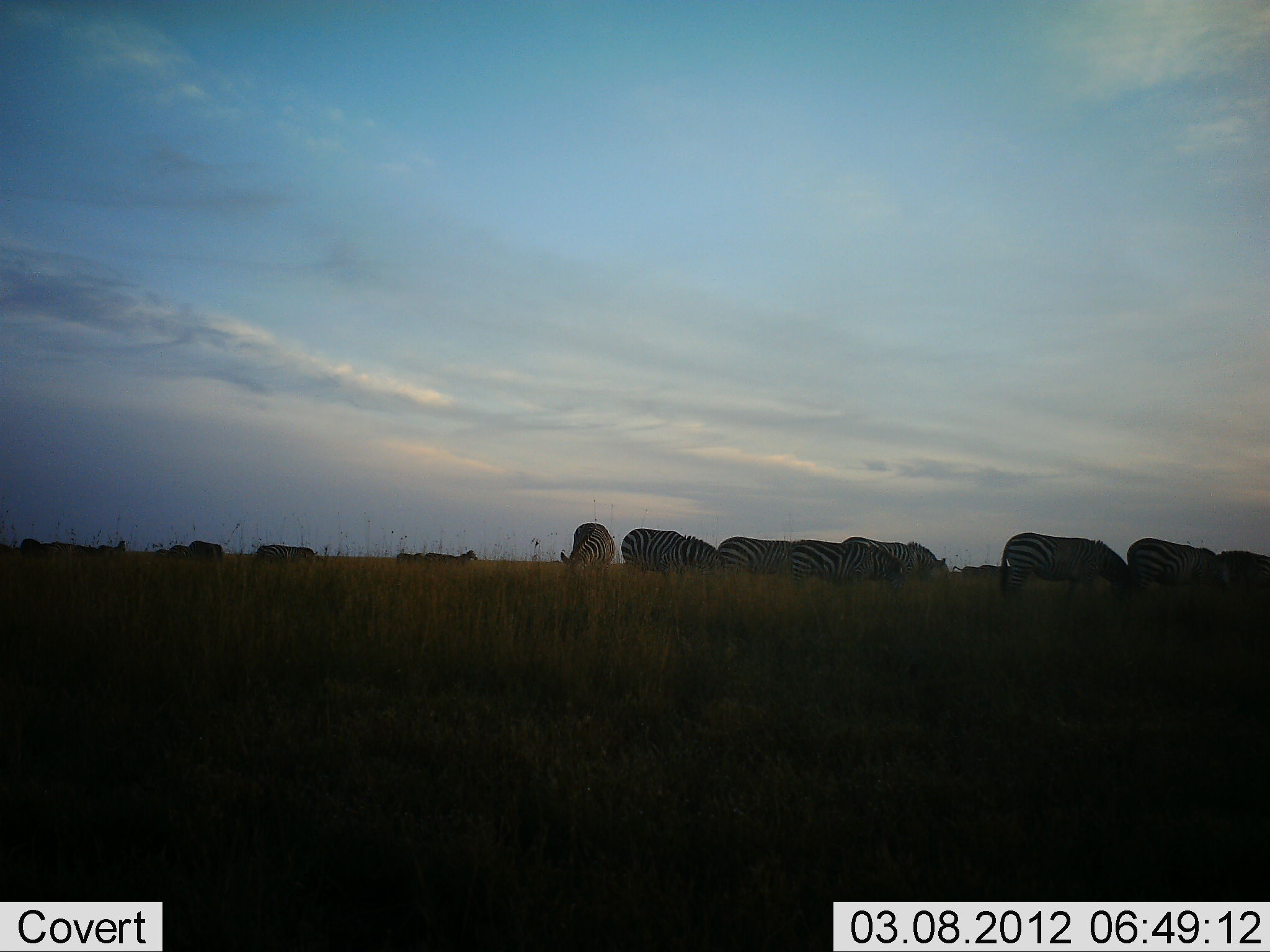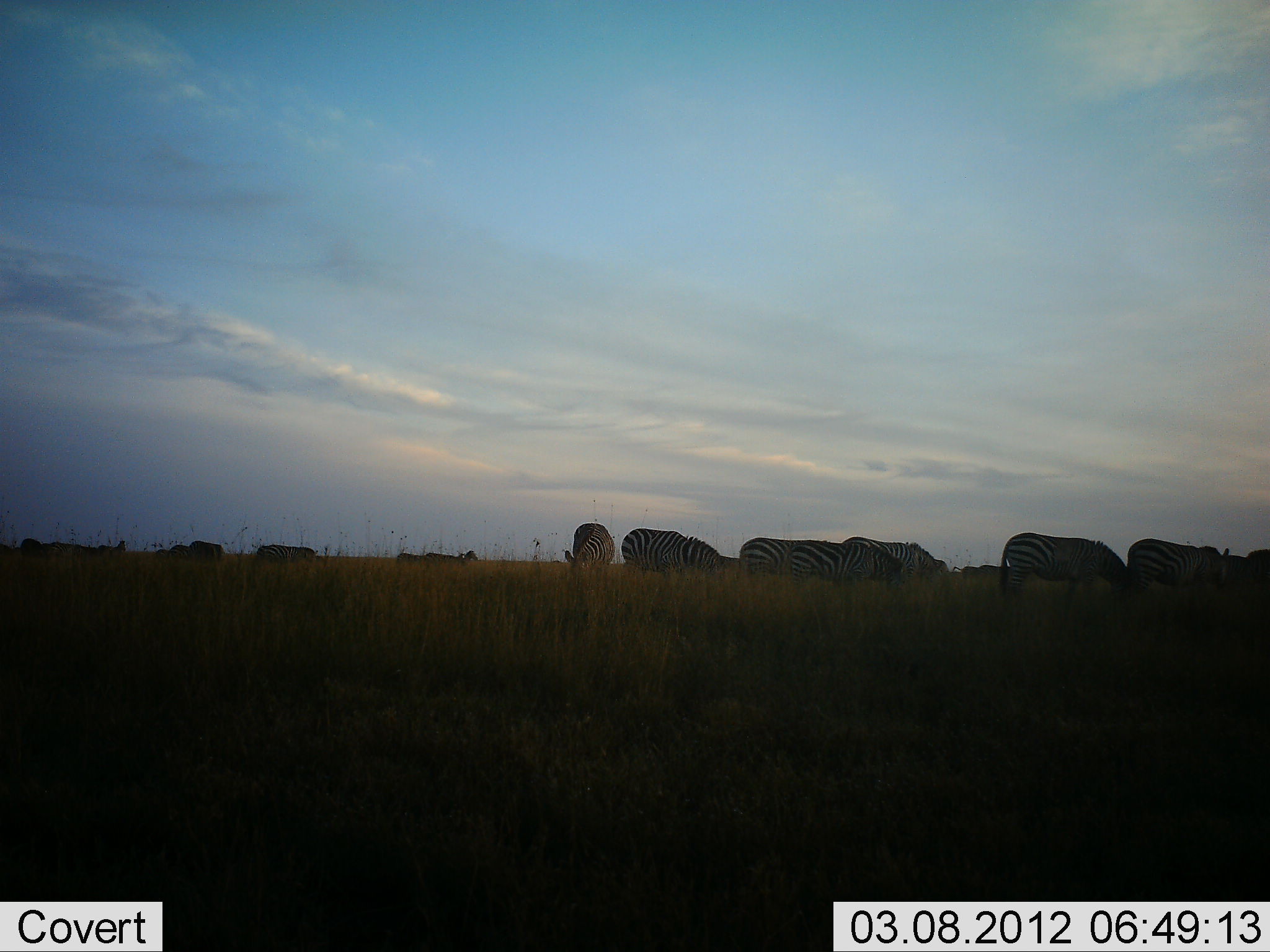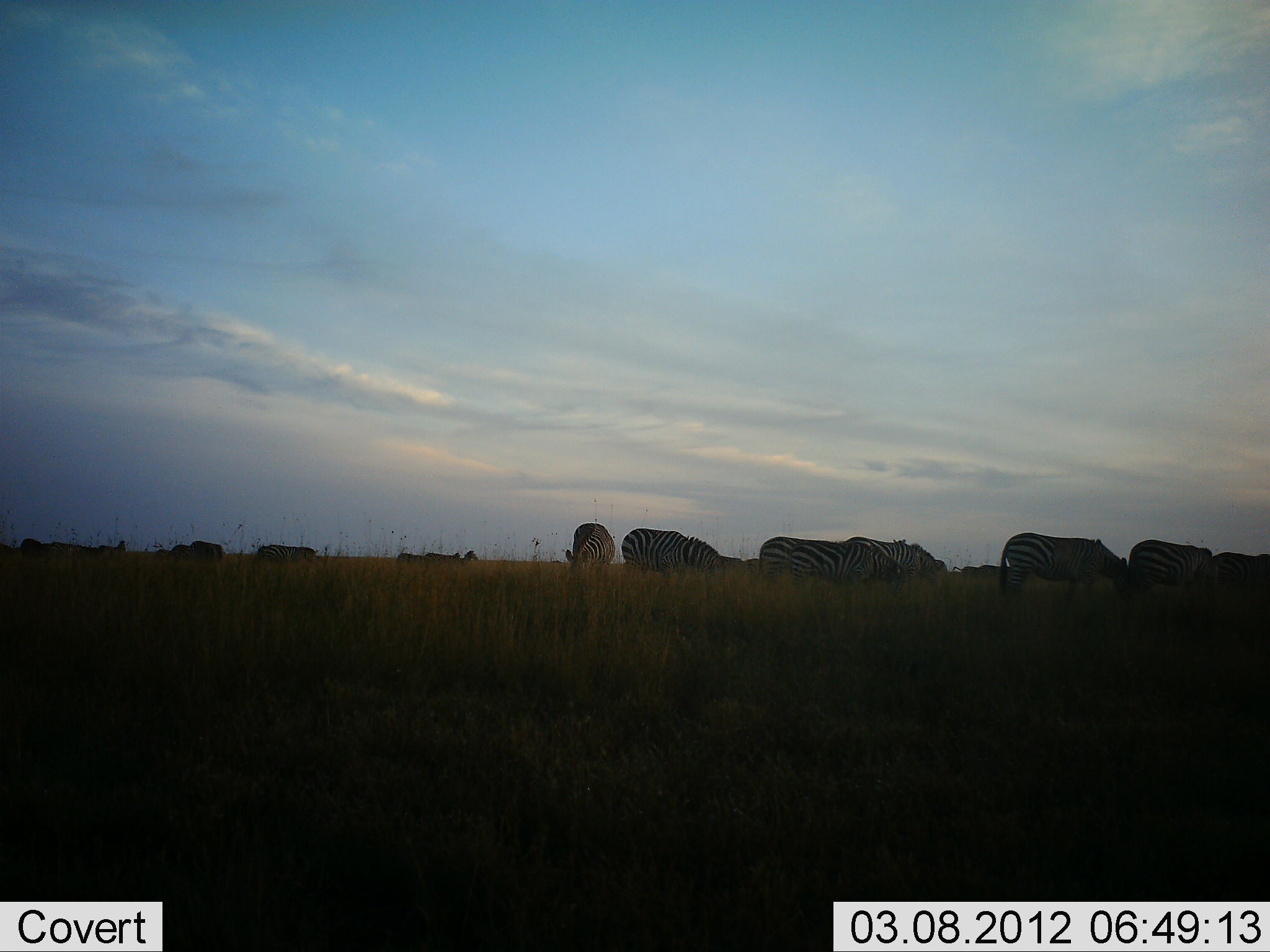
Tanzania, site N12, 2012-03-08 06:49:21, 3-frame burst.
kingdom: Animalia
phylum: Chordata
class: Mammalia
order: Perissodactyla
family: Equidae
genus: Equus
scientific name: Equus quagga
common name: plains zebra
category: zebra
Zebra (plains zebra) (Equus quagga), count 11-50. Behavior (volunteer vote fractions): standing 53%, resting 0%, moving 20%, interacting 0%. Young present (vote fraction): 0%. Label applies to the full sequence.